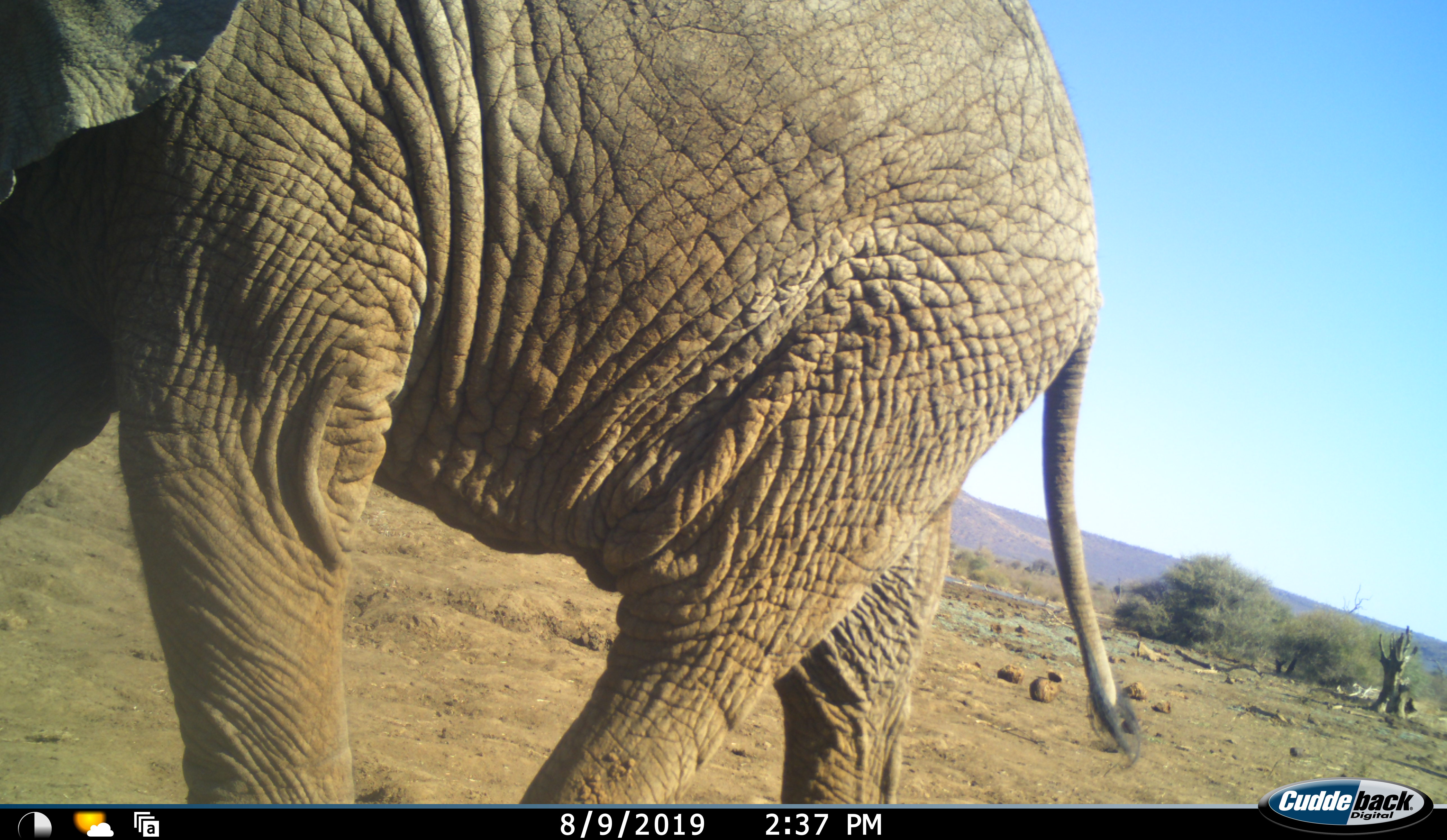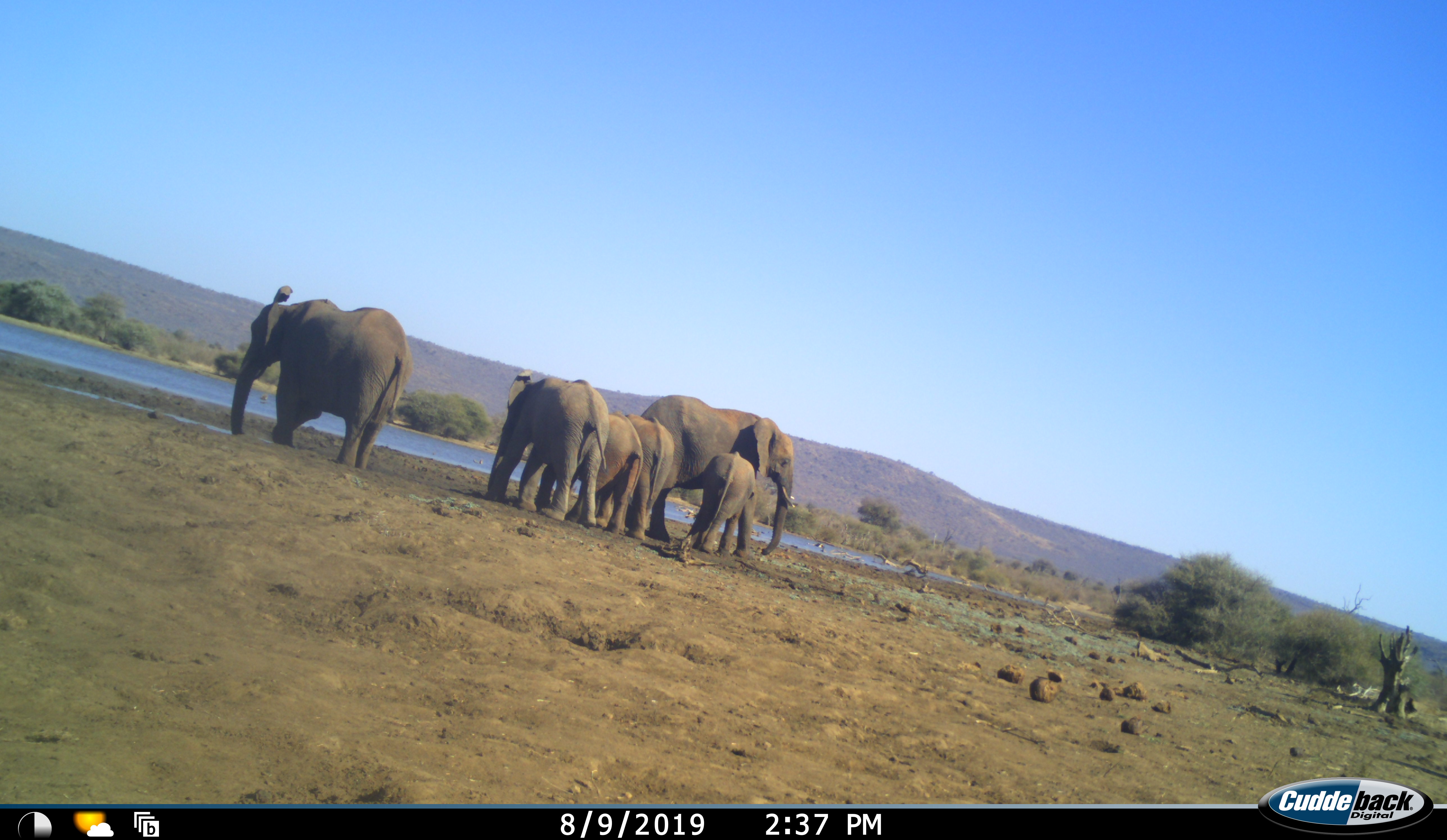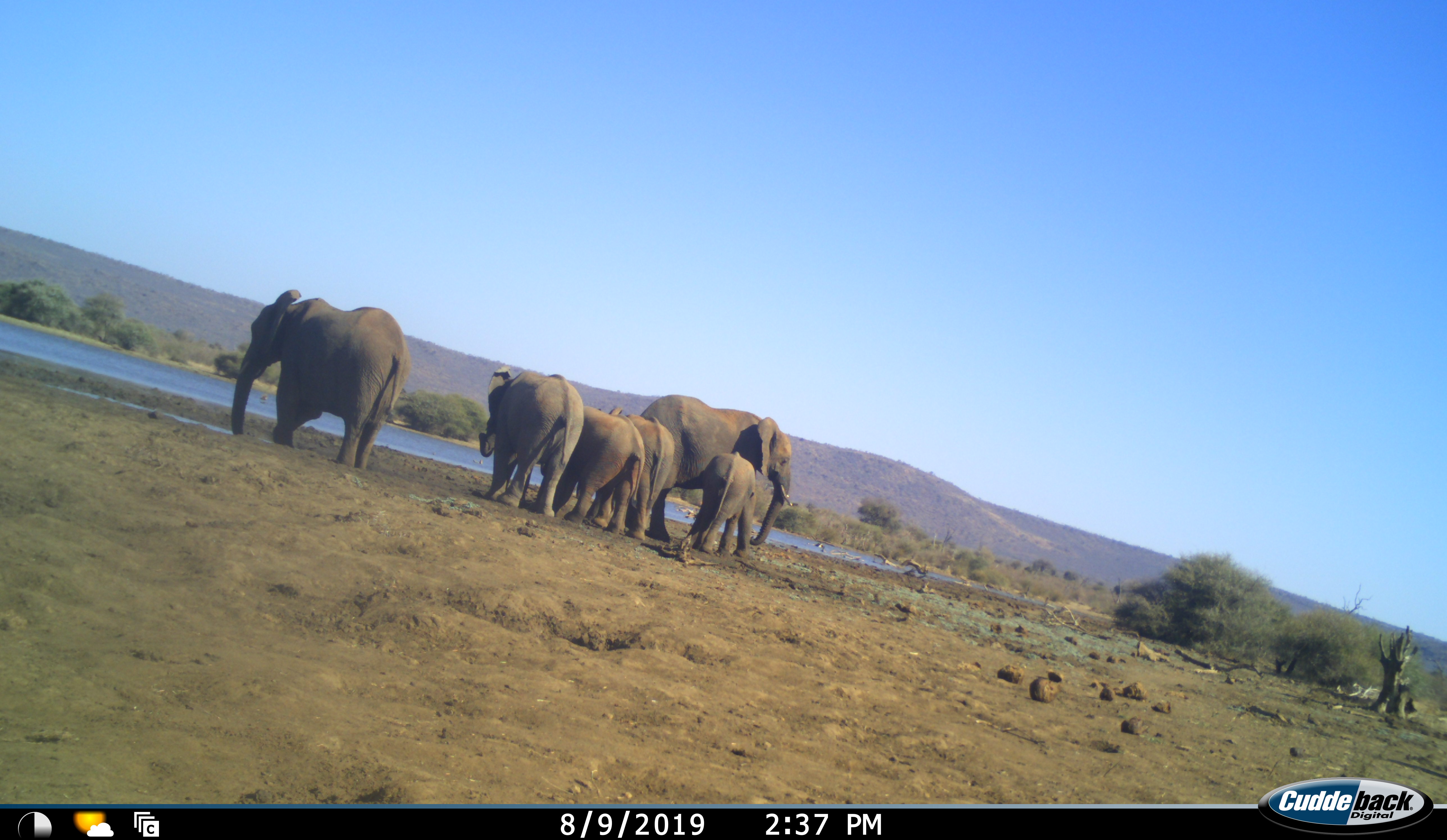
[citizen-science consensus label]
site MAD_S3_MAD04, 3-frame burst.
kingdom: Animalia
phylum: Chordata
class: Mammalia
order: Proboscidea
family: Elephantidae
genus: Loxodonta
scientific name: Loxodonta africana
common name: african bush elephant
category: elephant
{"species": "elephant (african bush elephant) (Loxodonta africana)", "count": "7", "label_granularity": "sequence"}